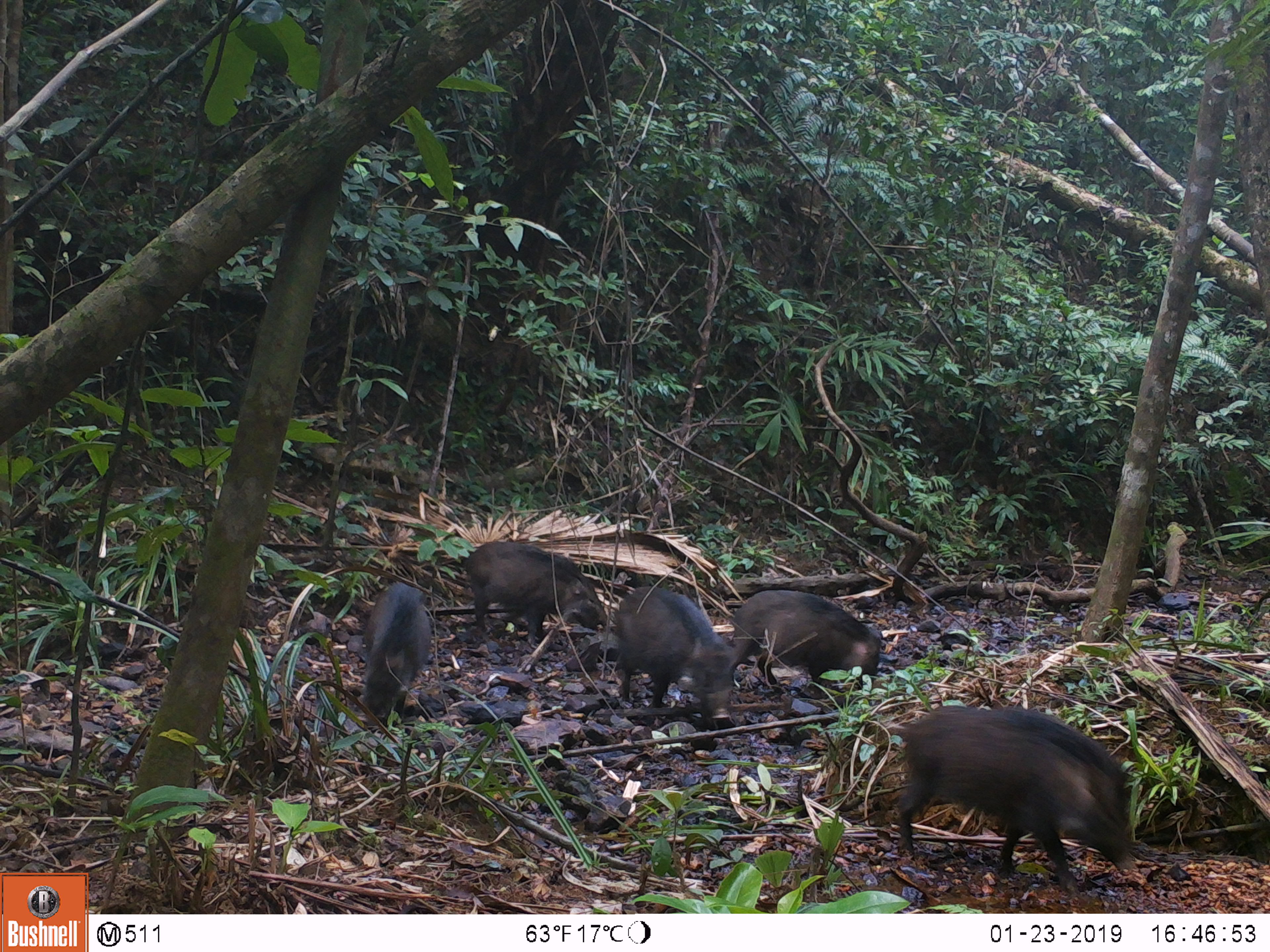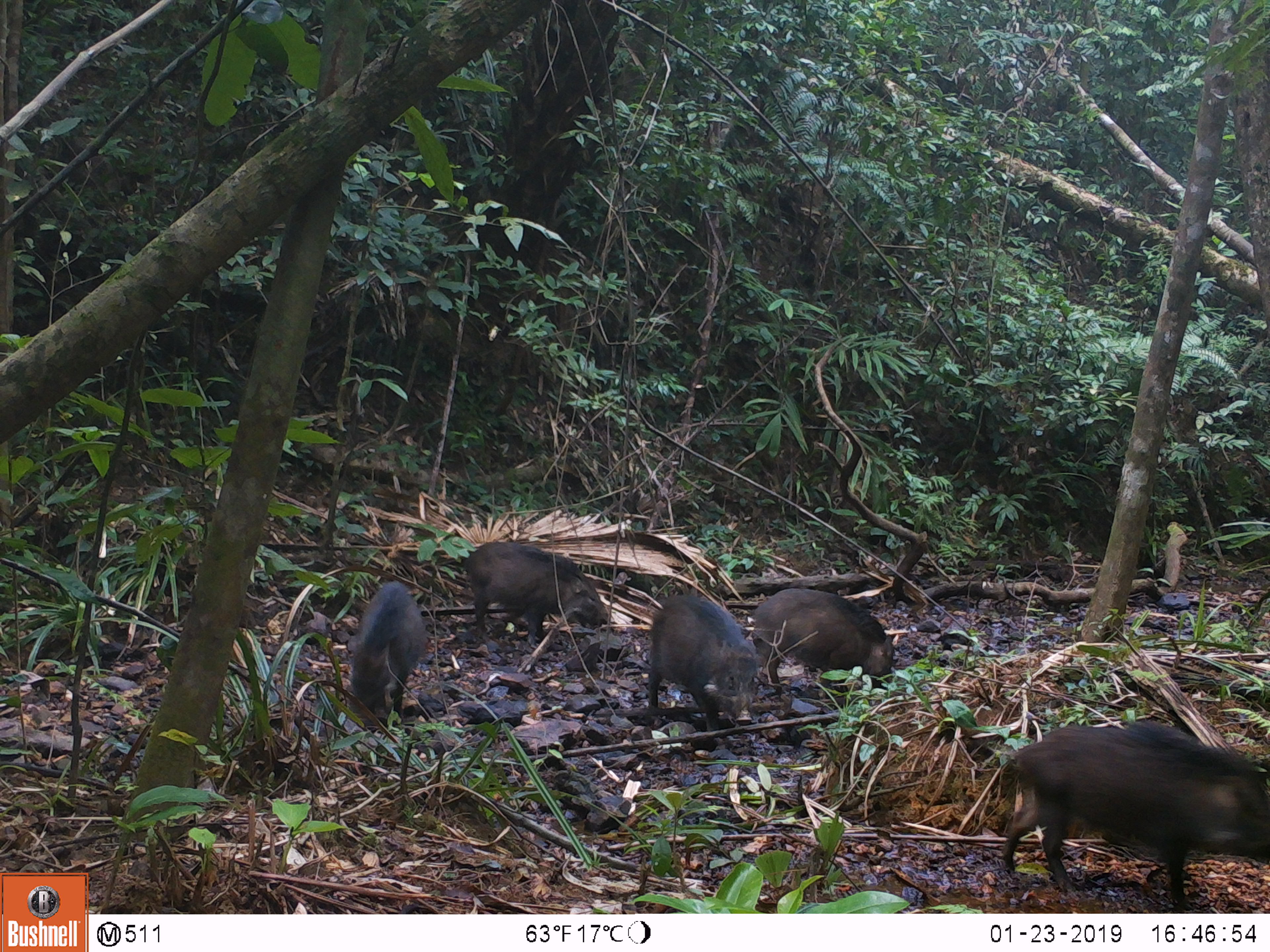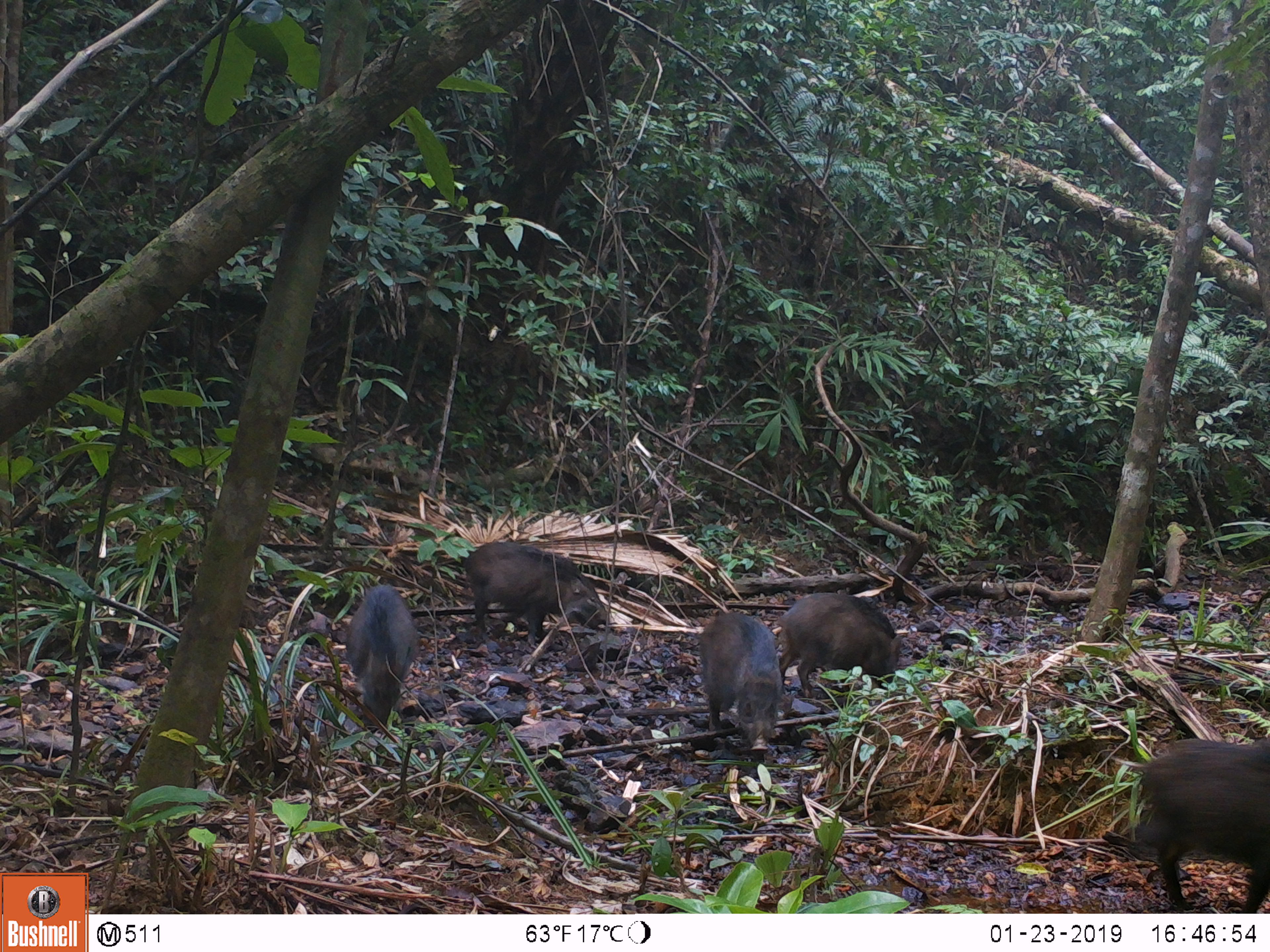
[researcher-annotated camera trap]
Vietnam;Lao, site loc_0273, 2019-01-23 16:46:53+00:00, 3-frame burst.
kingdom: Animalia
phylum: Chordata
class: Mammalia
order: Artiodactyla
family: Suidae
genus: Sus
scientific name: Sus scrofa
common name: eurasian wild pig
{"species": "eurasian wild pig (Sus scrofa)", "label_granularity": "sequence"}